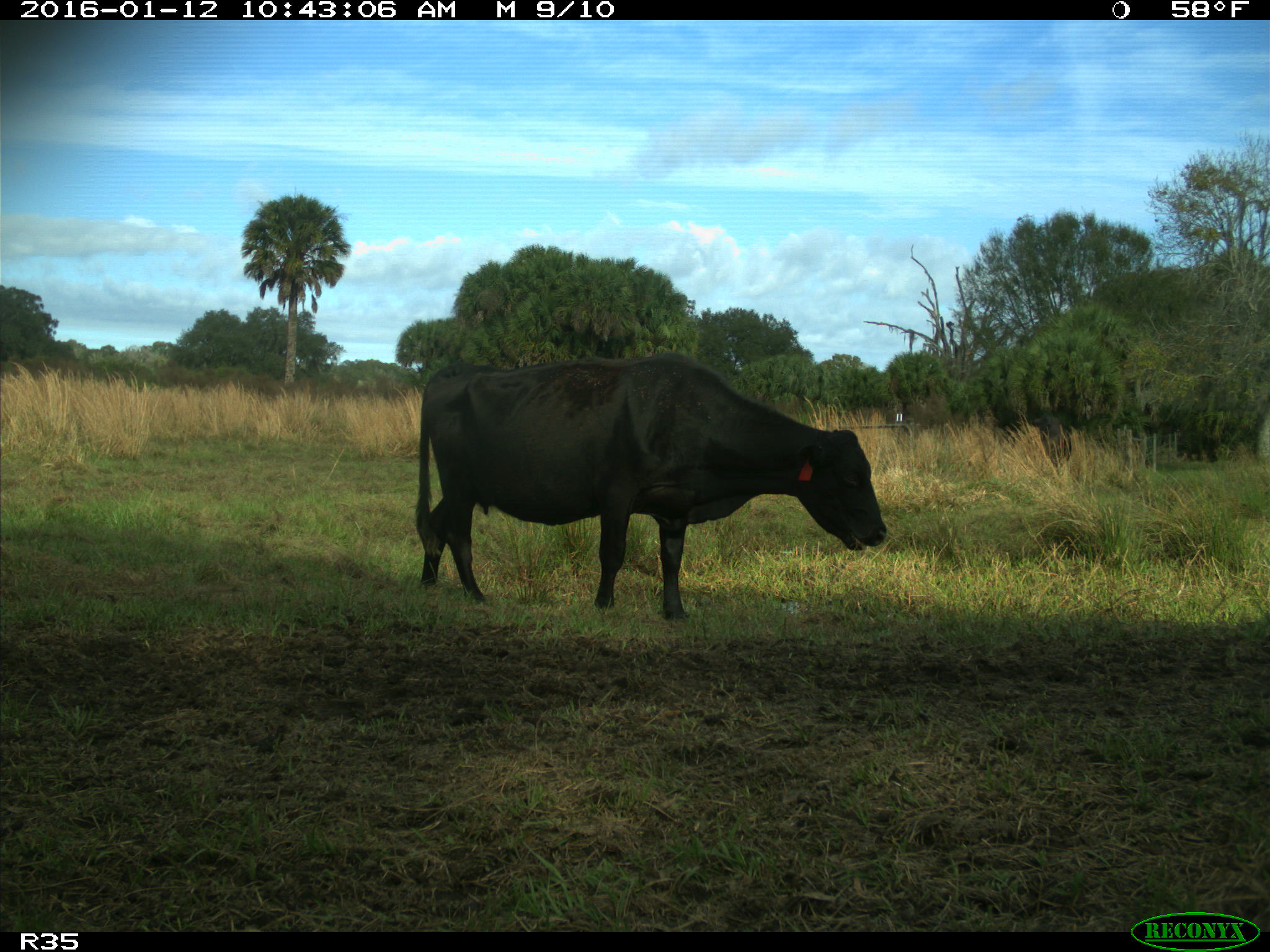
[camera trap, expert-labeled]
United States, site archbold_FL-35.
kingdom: Animalia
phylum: Chordata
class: Mammalia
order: Artiodactyla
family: Bovidae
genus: Bos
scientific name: Bos taurus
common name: domestic cow